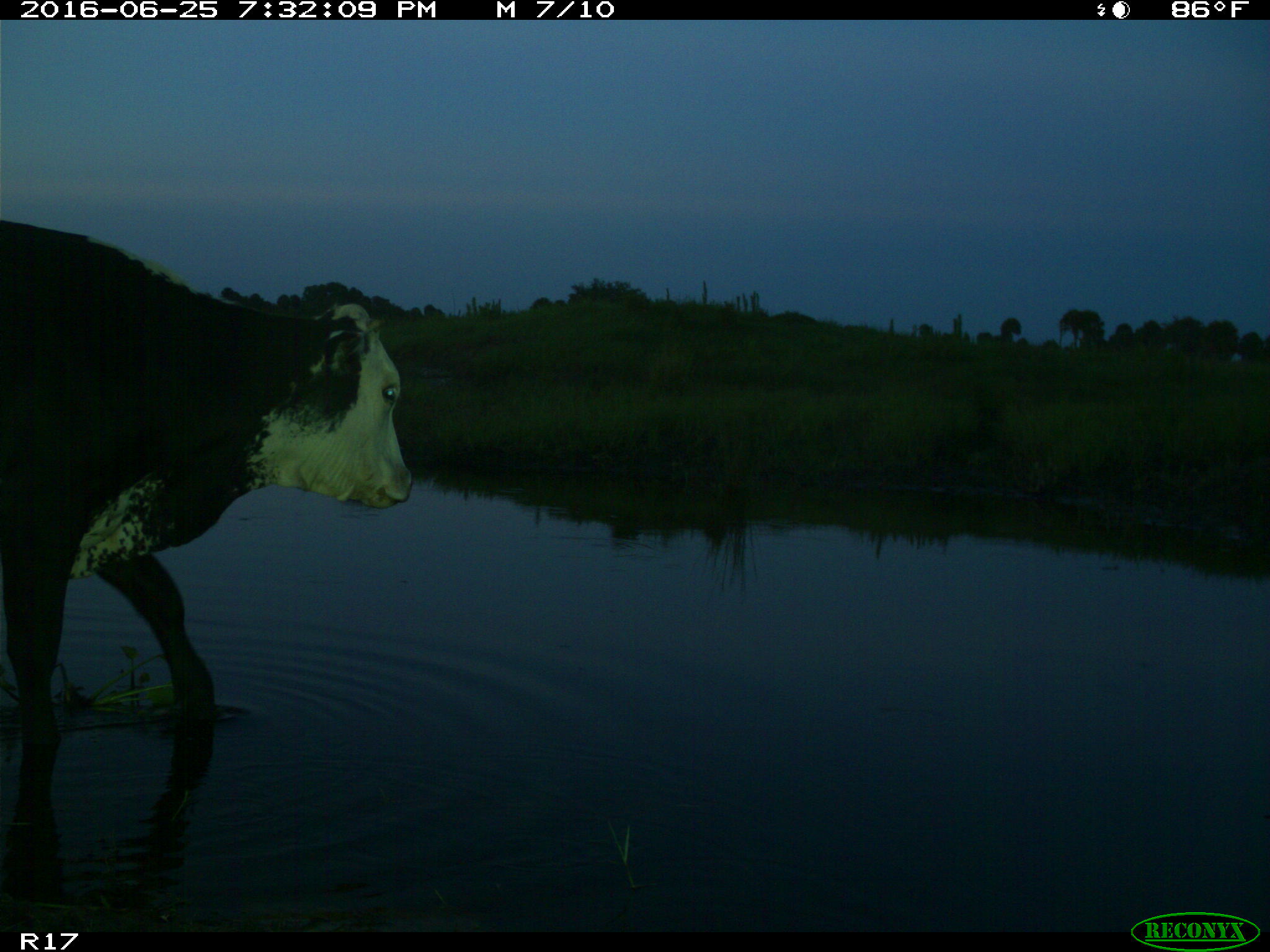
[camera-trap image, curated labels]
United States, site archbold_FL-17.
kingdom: Animalia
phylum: Chordata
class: Mammalia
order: Artiodactyla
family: Bovidae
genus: Bos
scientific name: Bos taurus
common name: domestic cow